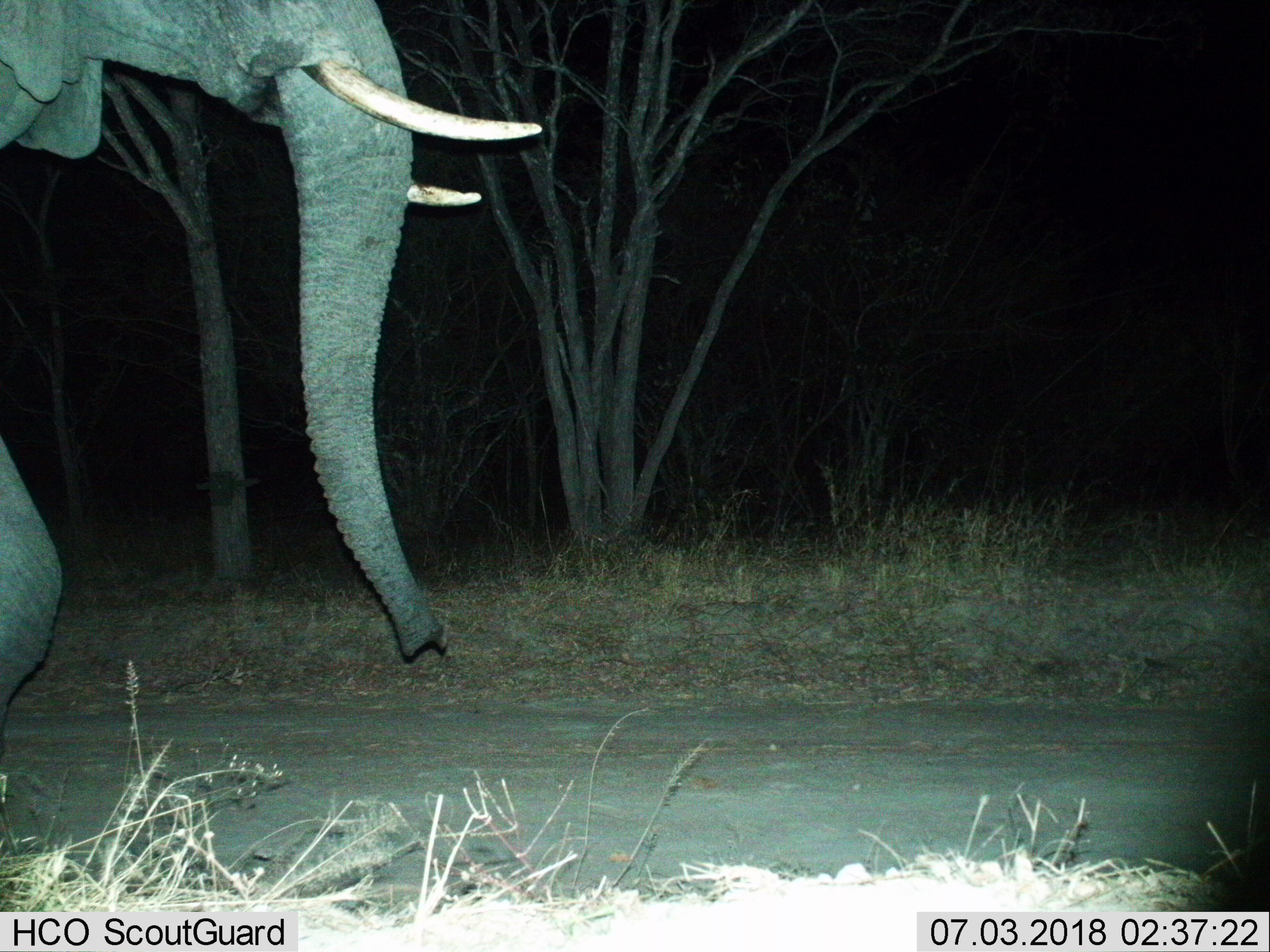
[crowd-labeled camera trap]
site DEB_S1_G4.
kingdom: Animalia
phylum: Chordata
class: Mammalia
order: Proboscidea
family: Elephantidae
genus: Loxodonta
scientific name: Loxodonta africana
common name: african bush elephant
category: elephant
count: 1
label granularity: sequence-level